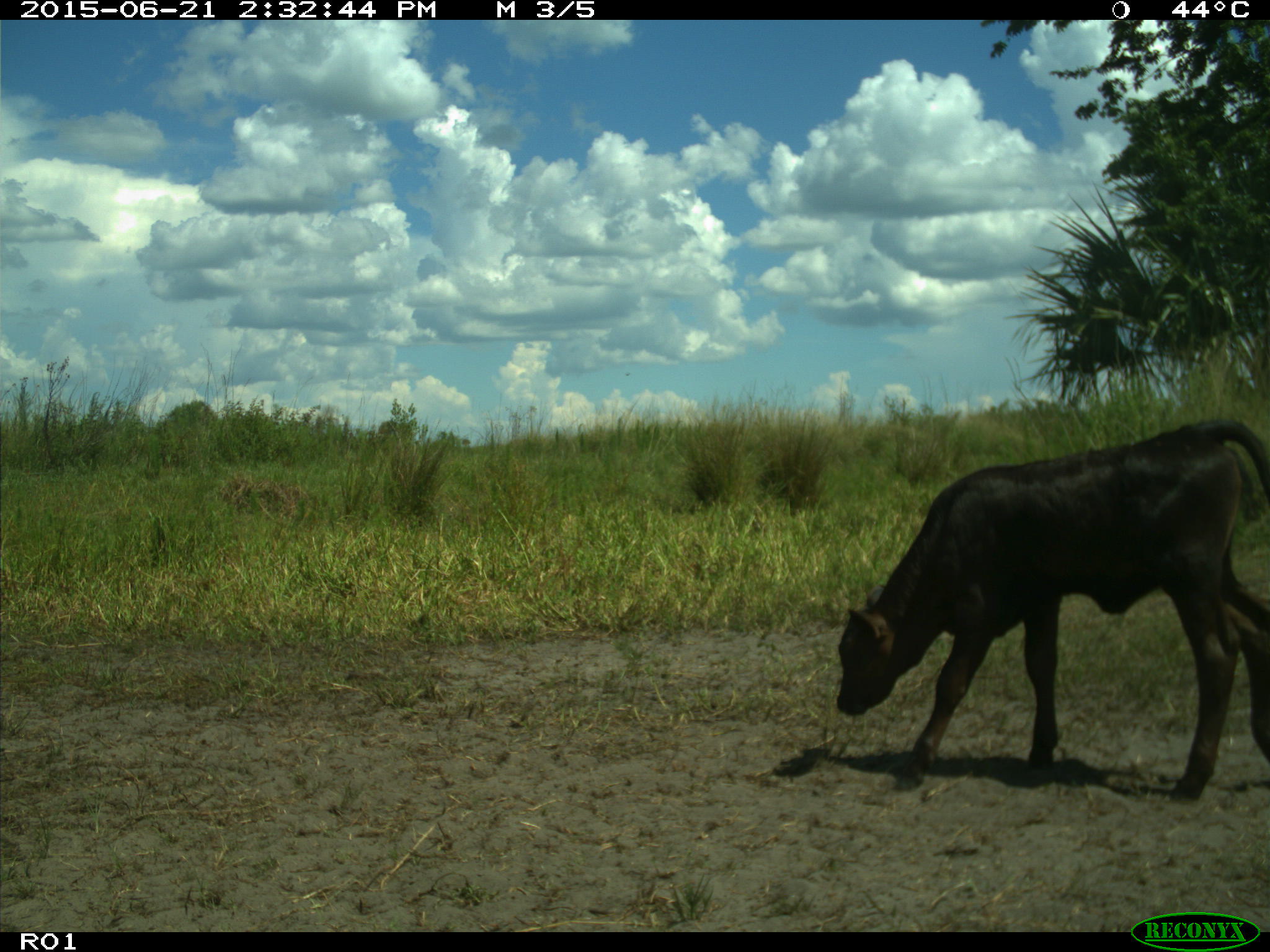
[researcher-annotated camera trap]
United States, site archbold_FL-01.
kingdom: Animalia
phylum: Chordata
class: Mammalia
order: Artiodactyla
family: Bovidae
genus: Bos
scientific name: Bos taurus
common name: domestic cow